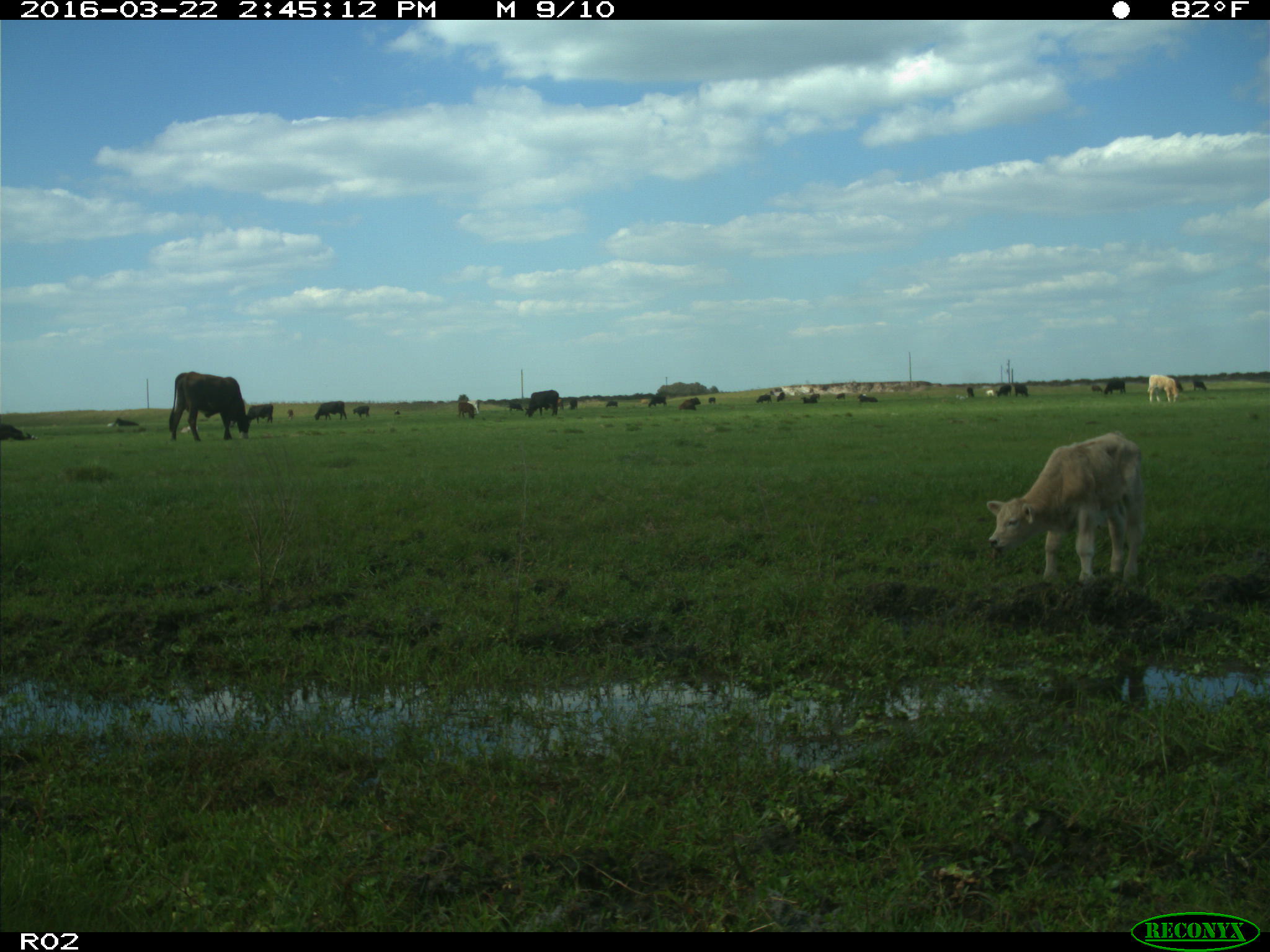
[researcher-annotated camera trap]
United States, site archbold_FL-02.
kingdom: Animalia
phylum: Chordata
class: Mammalia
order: Artiodactyla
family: Bovidae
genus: Bos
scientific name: Bos taurus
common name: domestic cow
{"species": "Bos taurus (domestic cow)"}